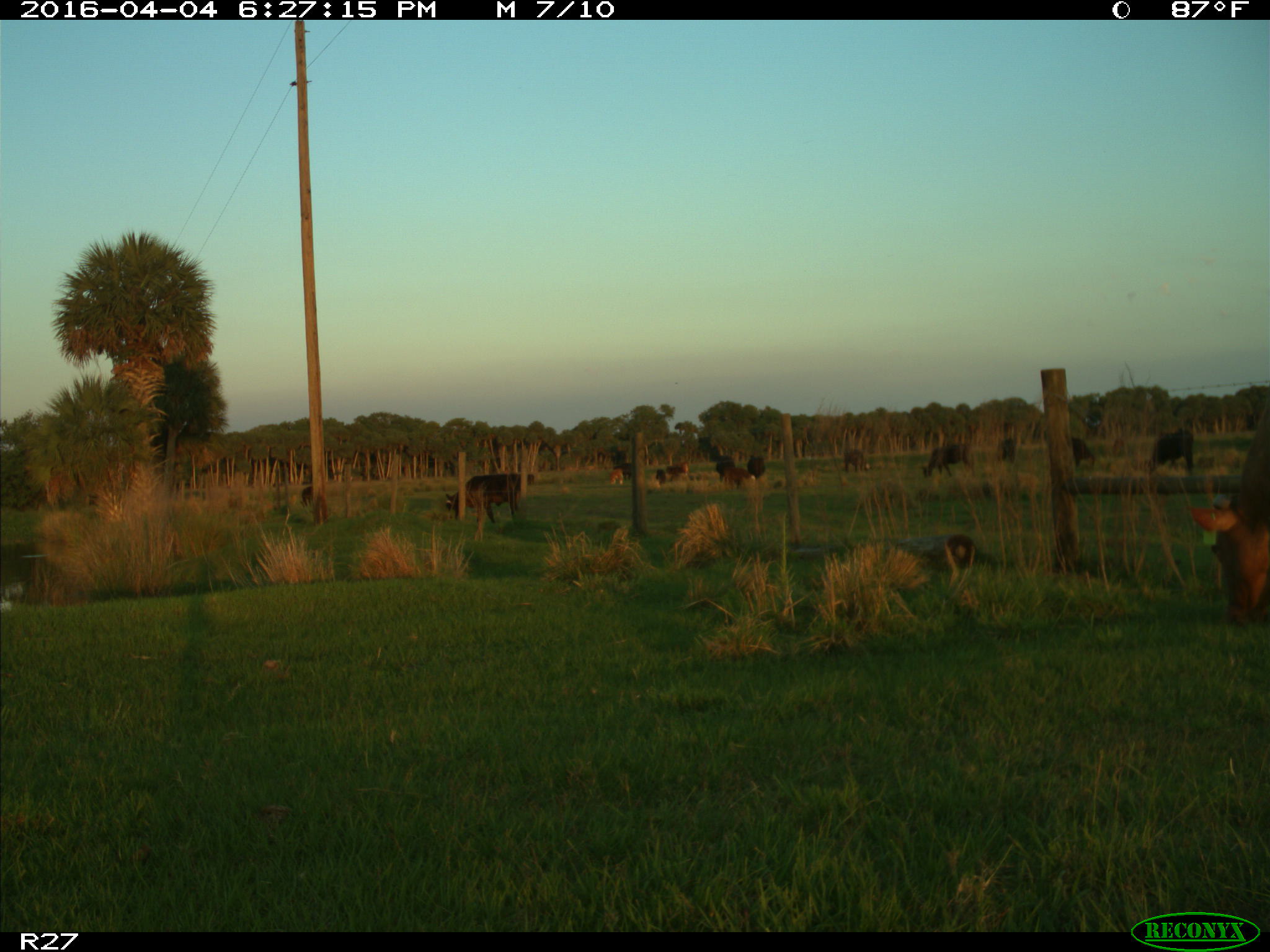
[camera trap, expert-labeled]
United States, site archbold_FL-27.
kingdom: Animalia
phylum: Chordata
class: Mammalia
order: Artiodactyla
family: Bovidae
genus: Bos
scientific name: Bos taurus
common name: domestic cow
Bos taurus (domestic cow).